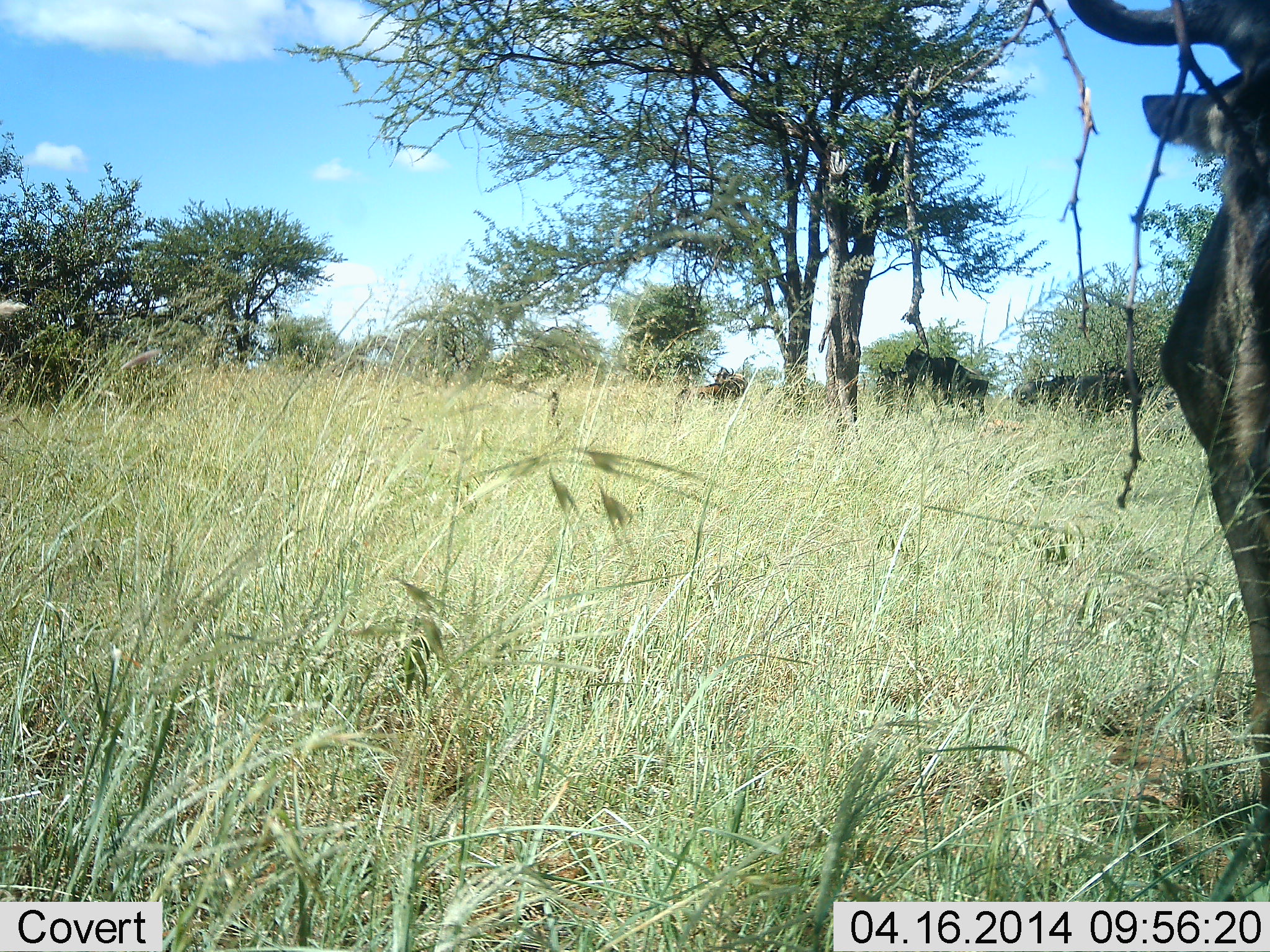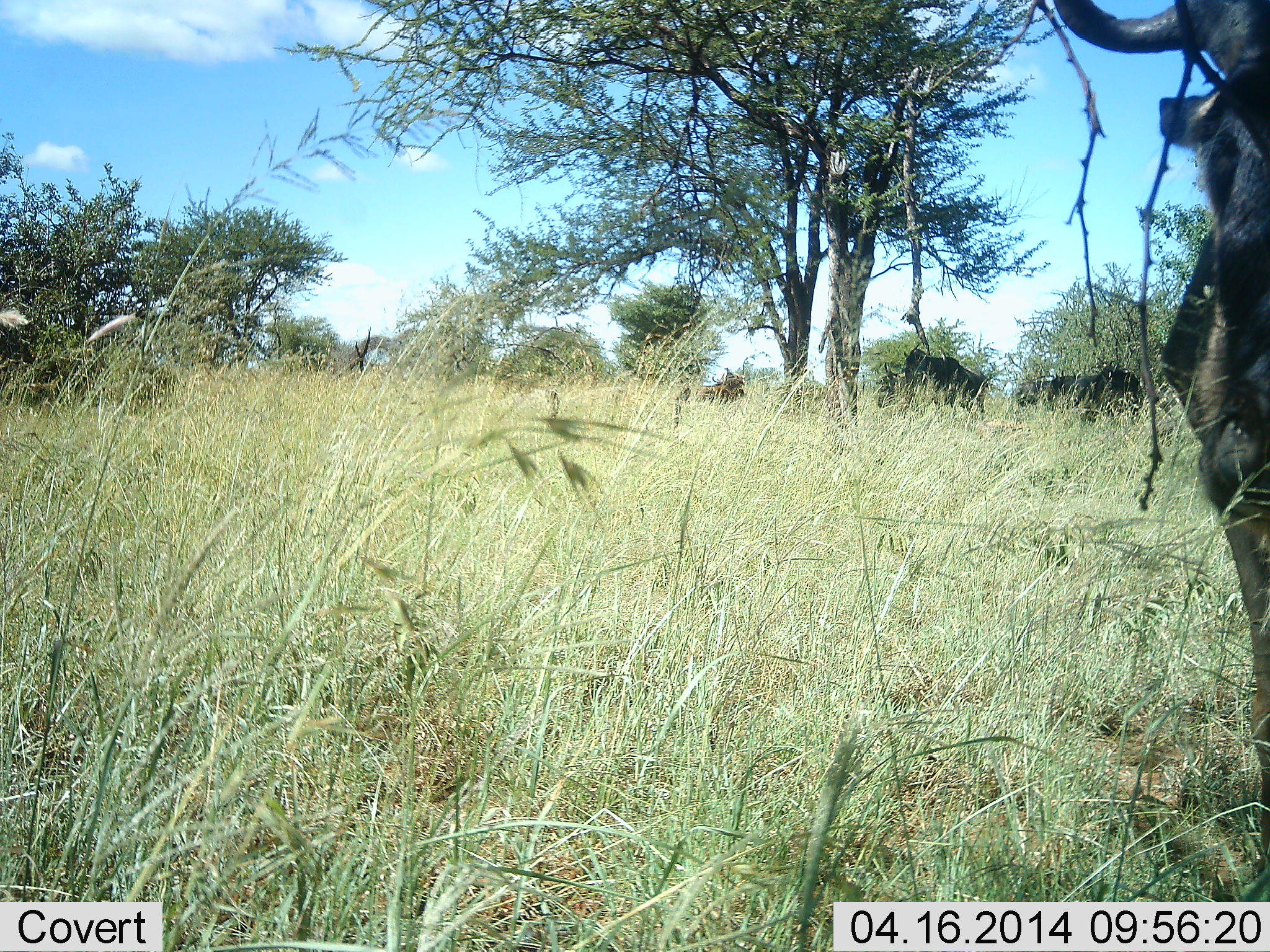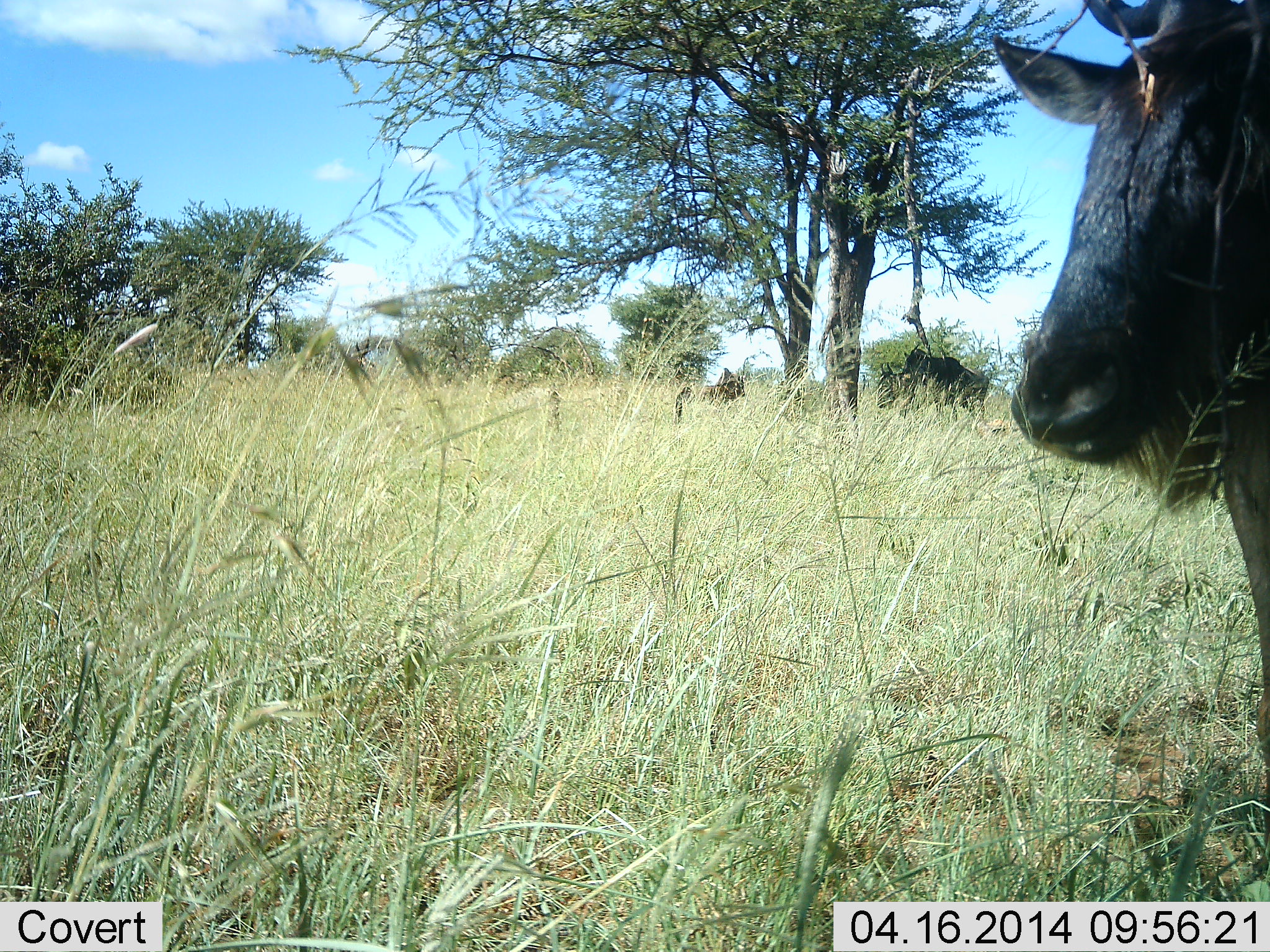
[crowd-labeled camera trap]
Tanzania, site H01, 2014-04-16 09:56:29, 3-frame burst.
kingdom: Animalia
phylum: Chordata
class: Mammalia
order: Artiodactyla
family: Bovidae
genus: Connochaetes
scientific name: Connochaetes taurinus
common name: blue wildebeest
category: wildebeest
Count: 3.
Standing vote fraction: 94%.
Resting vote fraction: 18%.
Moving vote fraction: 12%.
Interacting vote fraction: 1%.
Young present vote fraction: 1%.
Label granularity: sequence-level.